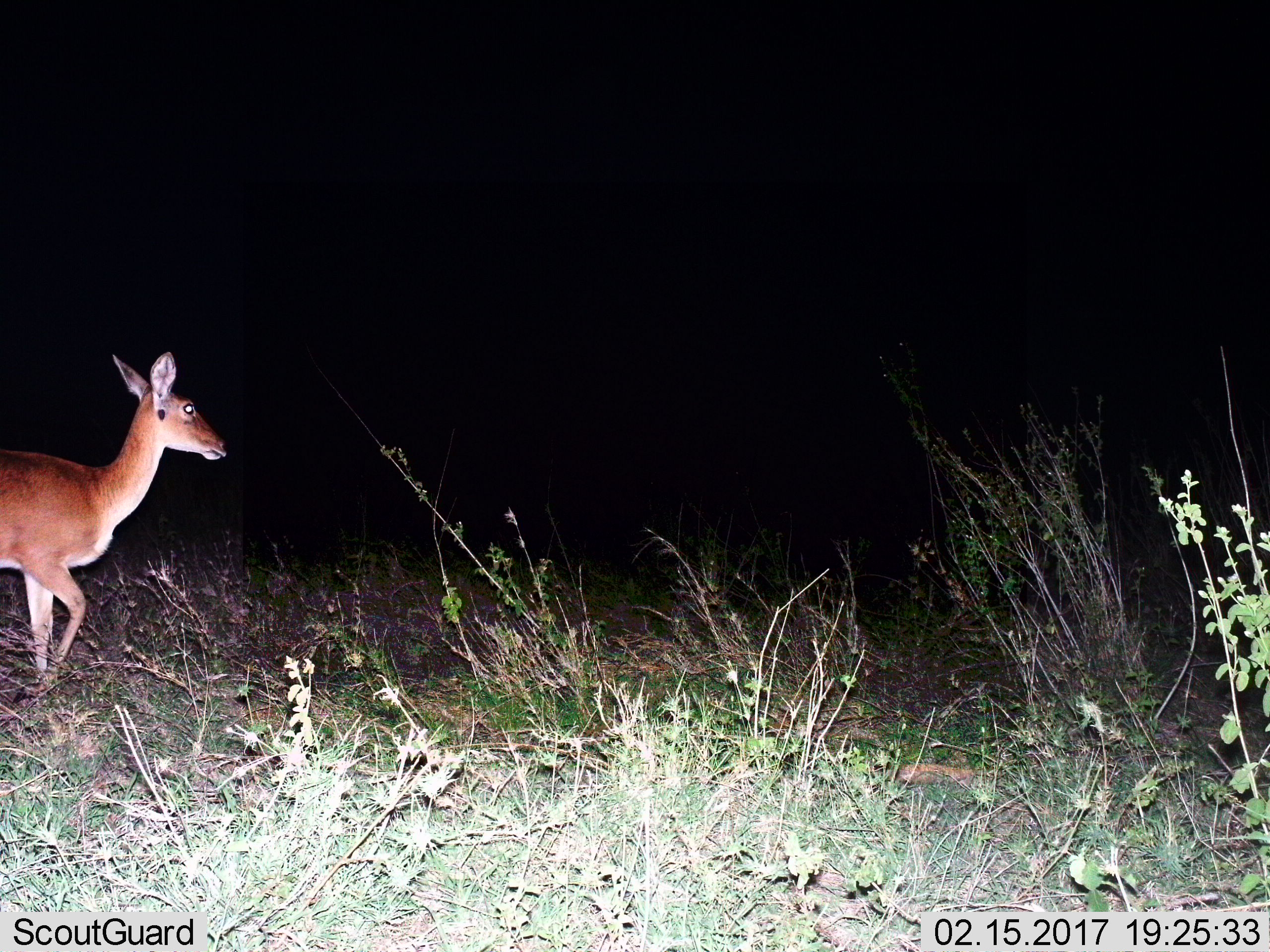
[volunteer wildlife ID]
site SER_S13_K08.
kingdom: Animalia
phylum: Chordata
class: Mammalia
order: Artiodactyla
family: Bovidae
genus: Redunca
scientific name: Redunca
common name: reedbuck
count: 1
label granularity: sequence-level